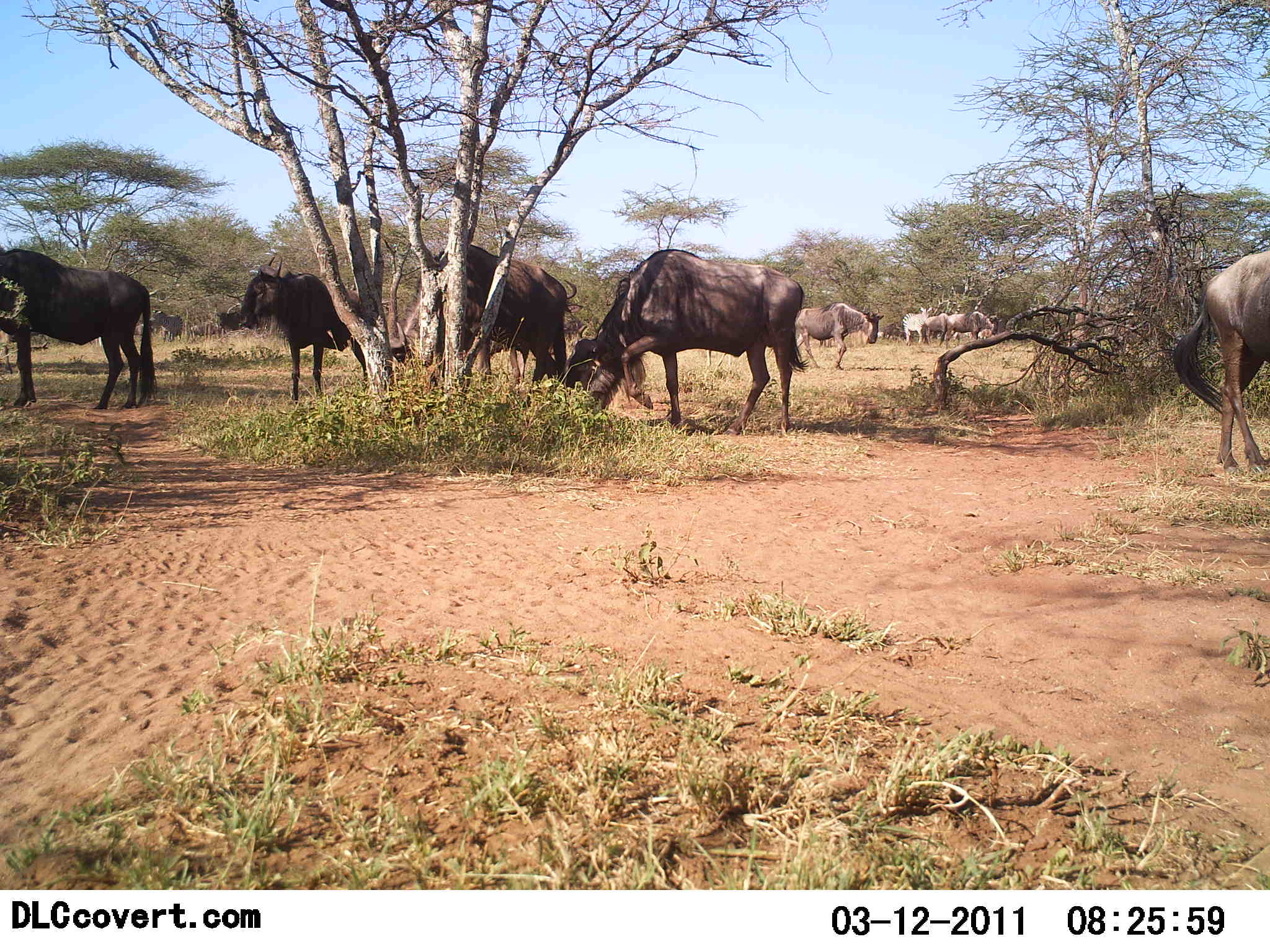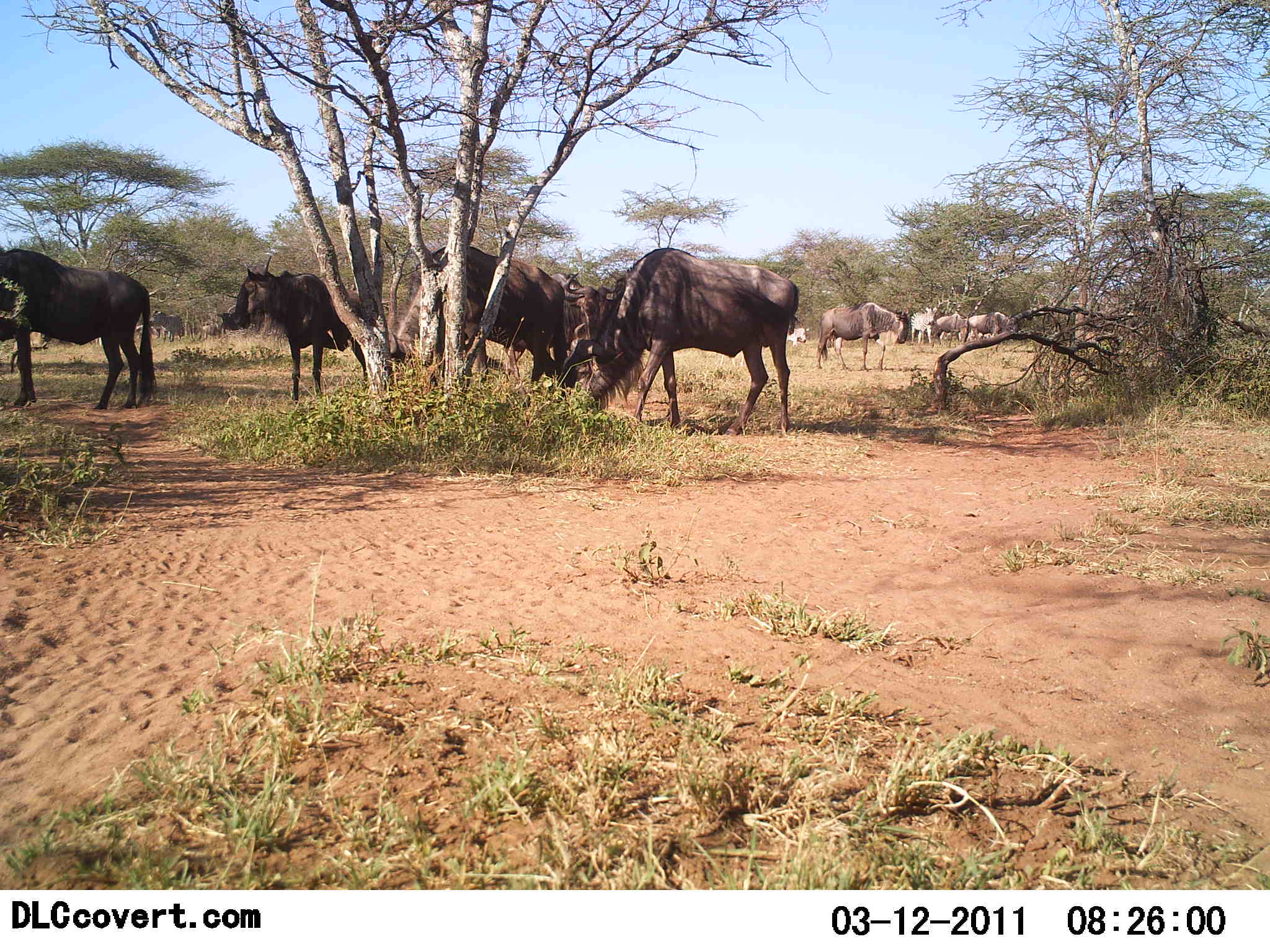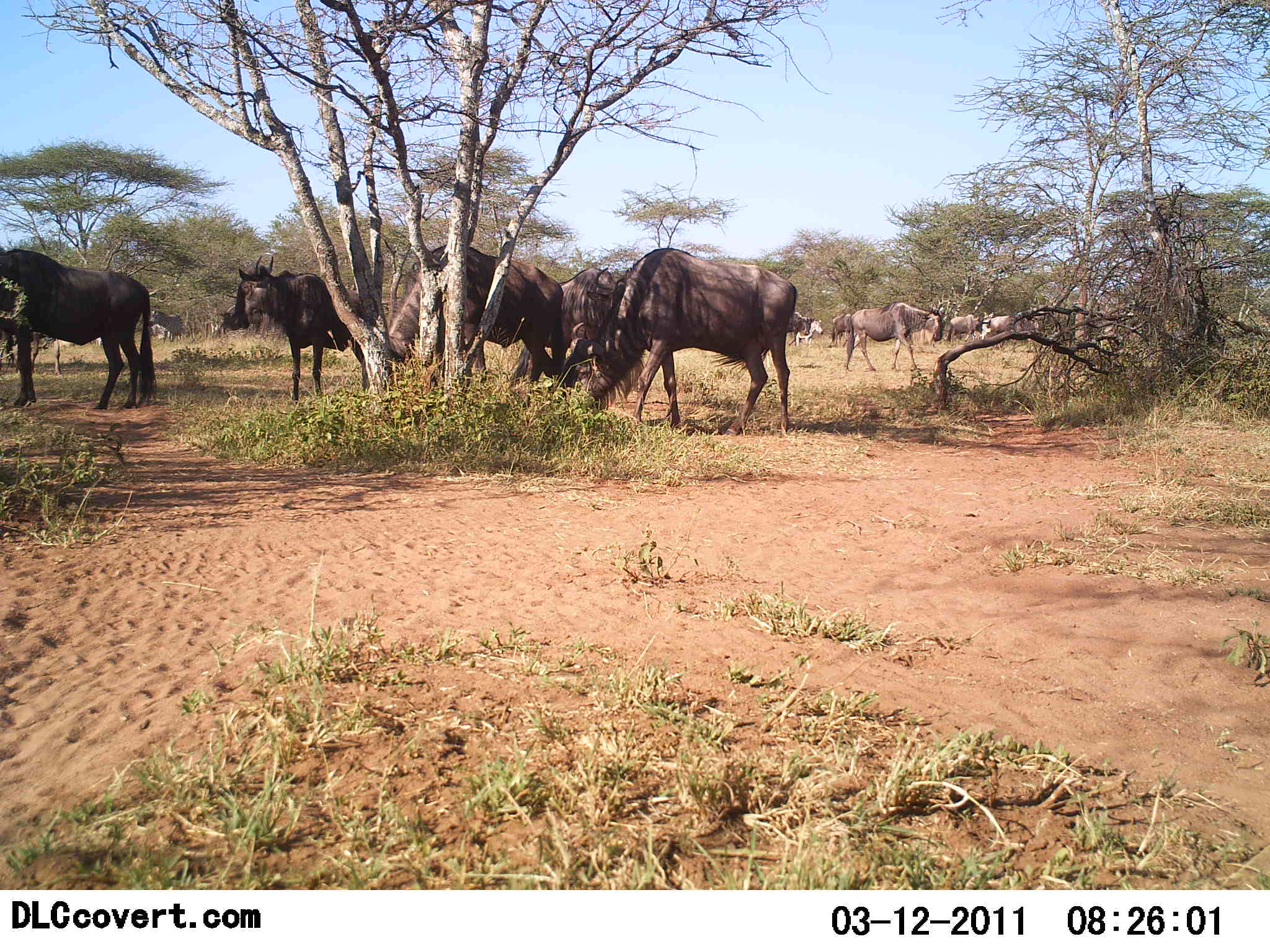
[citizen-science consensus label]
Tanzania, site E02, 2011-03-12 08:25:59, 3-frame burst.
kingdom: Animalia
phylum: Chordata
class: Mammalia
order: Artiodactyla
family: Bovidae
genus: Connochaetes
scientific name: Connochaetes taurinus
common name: blue wildebeest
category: wildebeest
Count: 11-50.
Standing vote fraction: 67%.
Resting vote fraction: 7%.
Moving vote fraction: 33%.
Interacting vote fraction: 7%.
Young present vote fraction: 0%.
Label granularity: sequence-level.